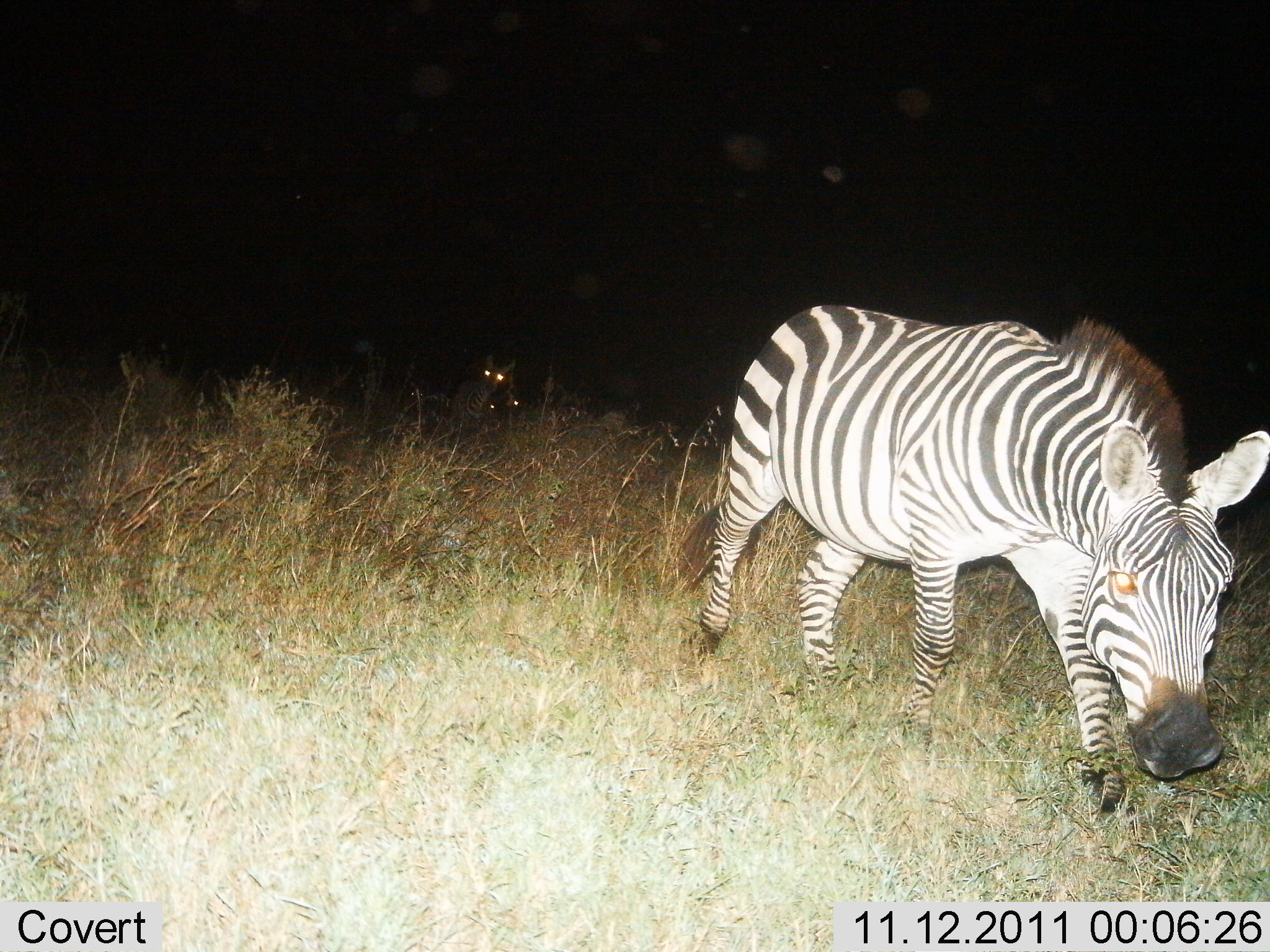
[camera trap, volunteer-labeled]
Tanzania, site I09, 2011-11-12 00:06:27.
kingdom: Animalia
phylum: Chordata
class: Mammalia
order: Perissodactyla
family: Equidae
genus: Equus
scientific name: Equus quagga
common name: plains zebra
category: zebra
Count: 1.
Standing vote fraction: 15%.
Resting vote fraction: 5%.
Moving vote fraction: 70%.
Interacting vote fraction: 5%.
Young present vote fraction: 0%.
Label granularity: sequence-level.